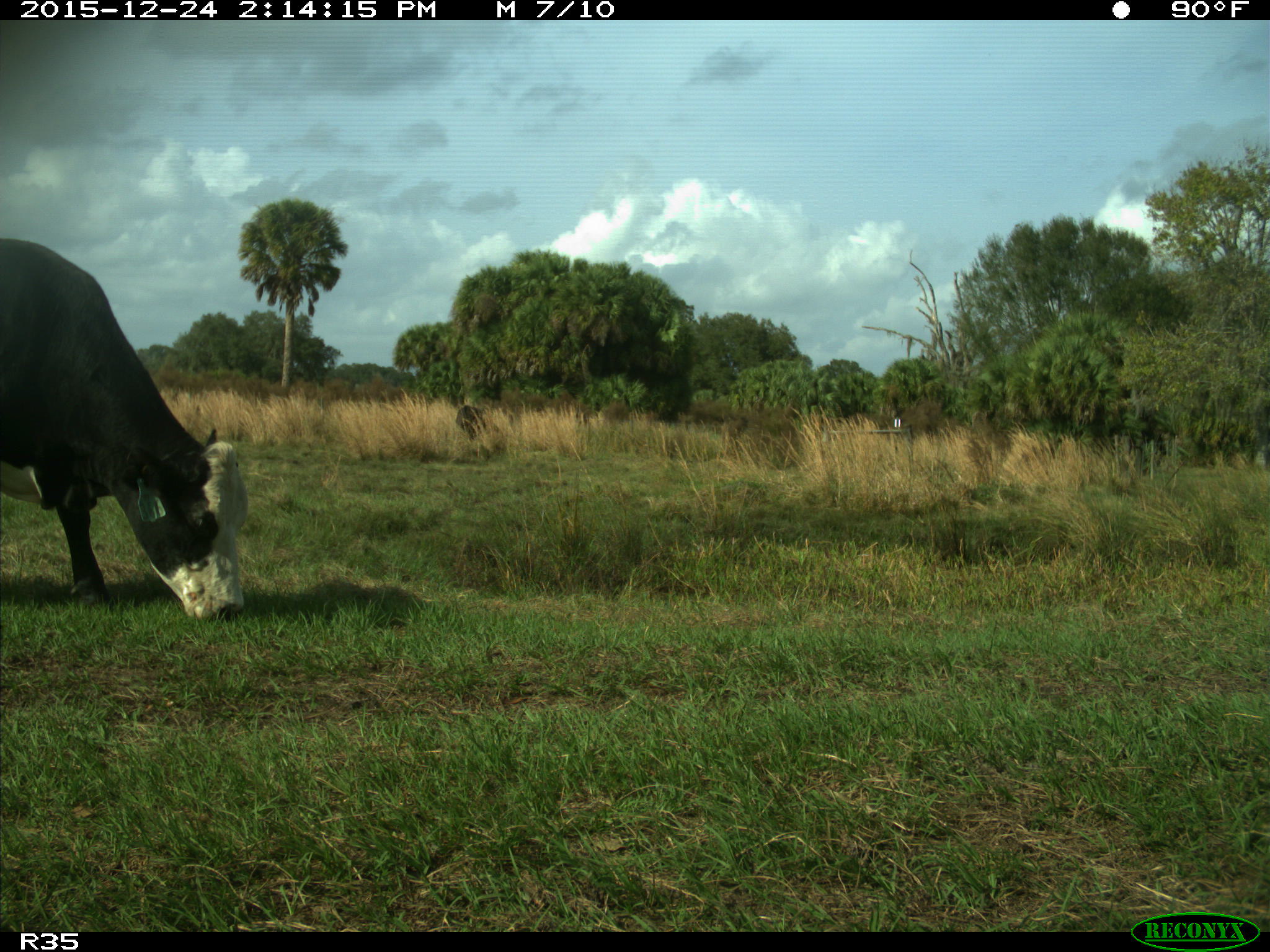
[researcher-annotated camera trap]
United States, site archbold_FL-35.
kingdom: Animalia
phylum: Chordata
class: Mammalia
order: Artiodactyla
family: Bovidae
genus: Bos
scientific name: Bos taurus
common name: domestic cow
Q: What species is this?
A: Bos taurus (domestic cow).